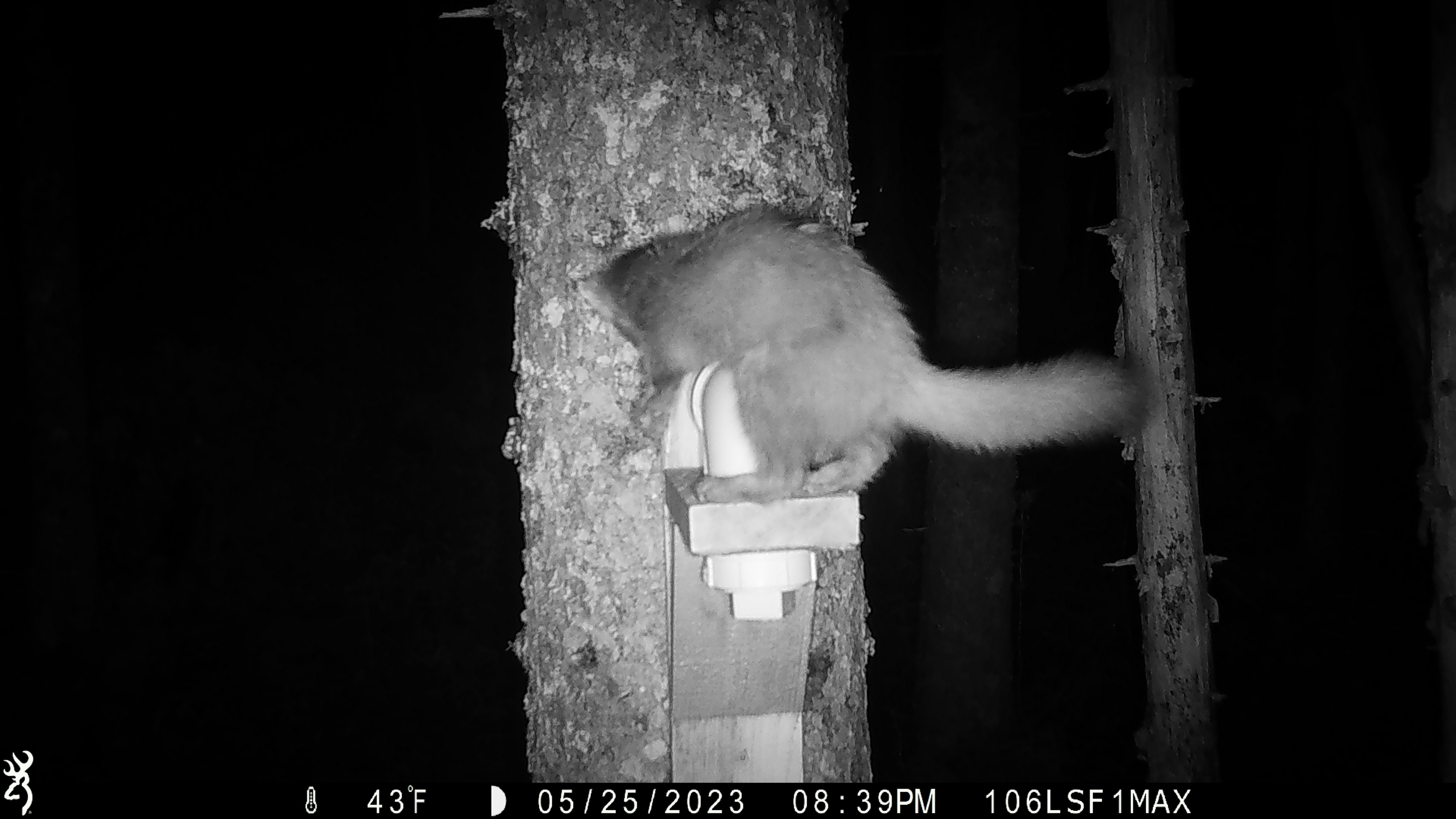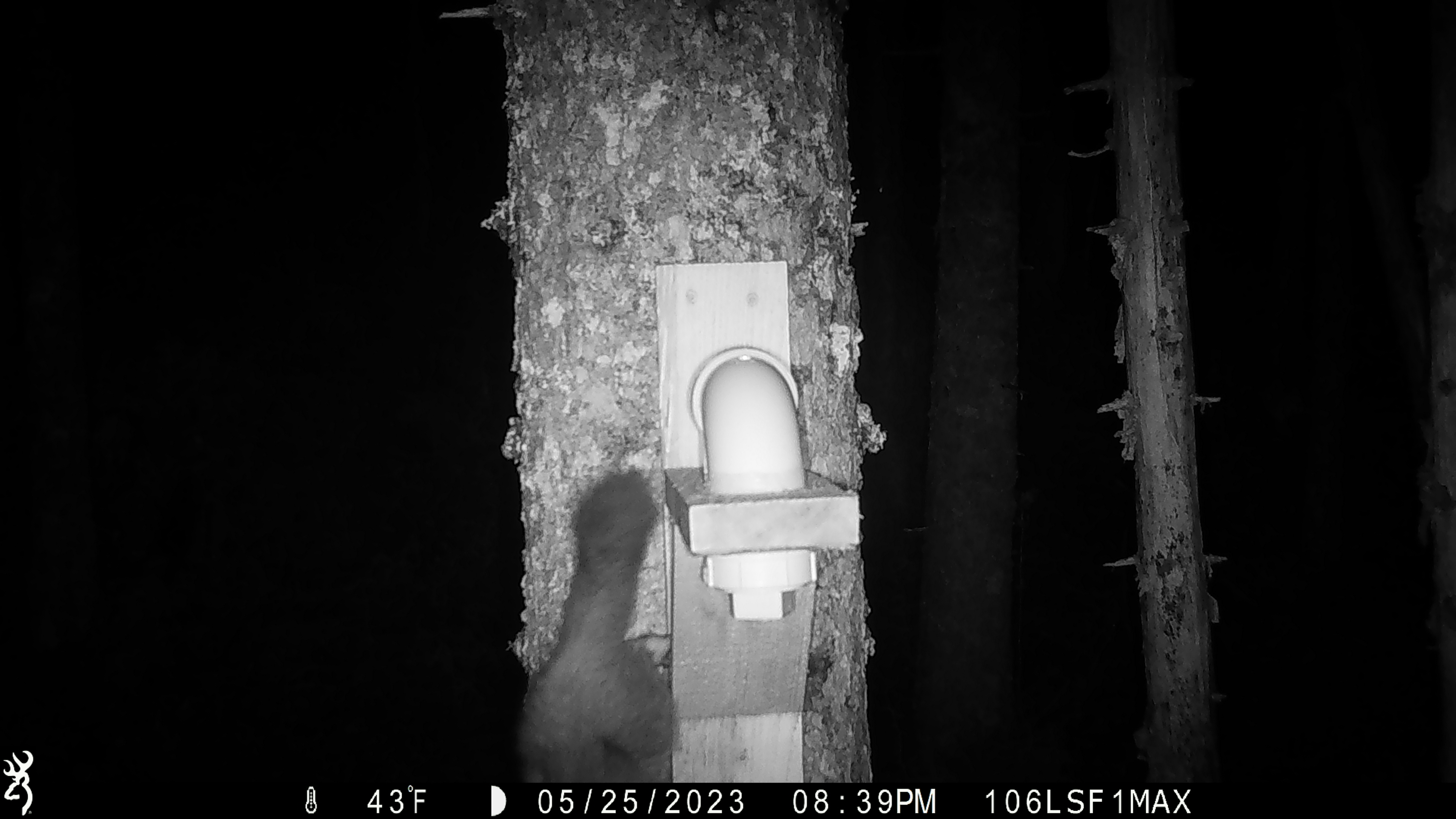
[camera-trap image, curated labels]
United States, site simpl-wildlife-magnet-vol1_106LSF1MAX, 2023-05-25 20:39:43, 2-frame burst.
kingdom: Animalia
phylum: Chordata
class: Mammalia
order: Carnivora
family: Mustelidae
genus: Martes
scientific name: Martes americana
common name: american marten